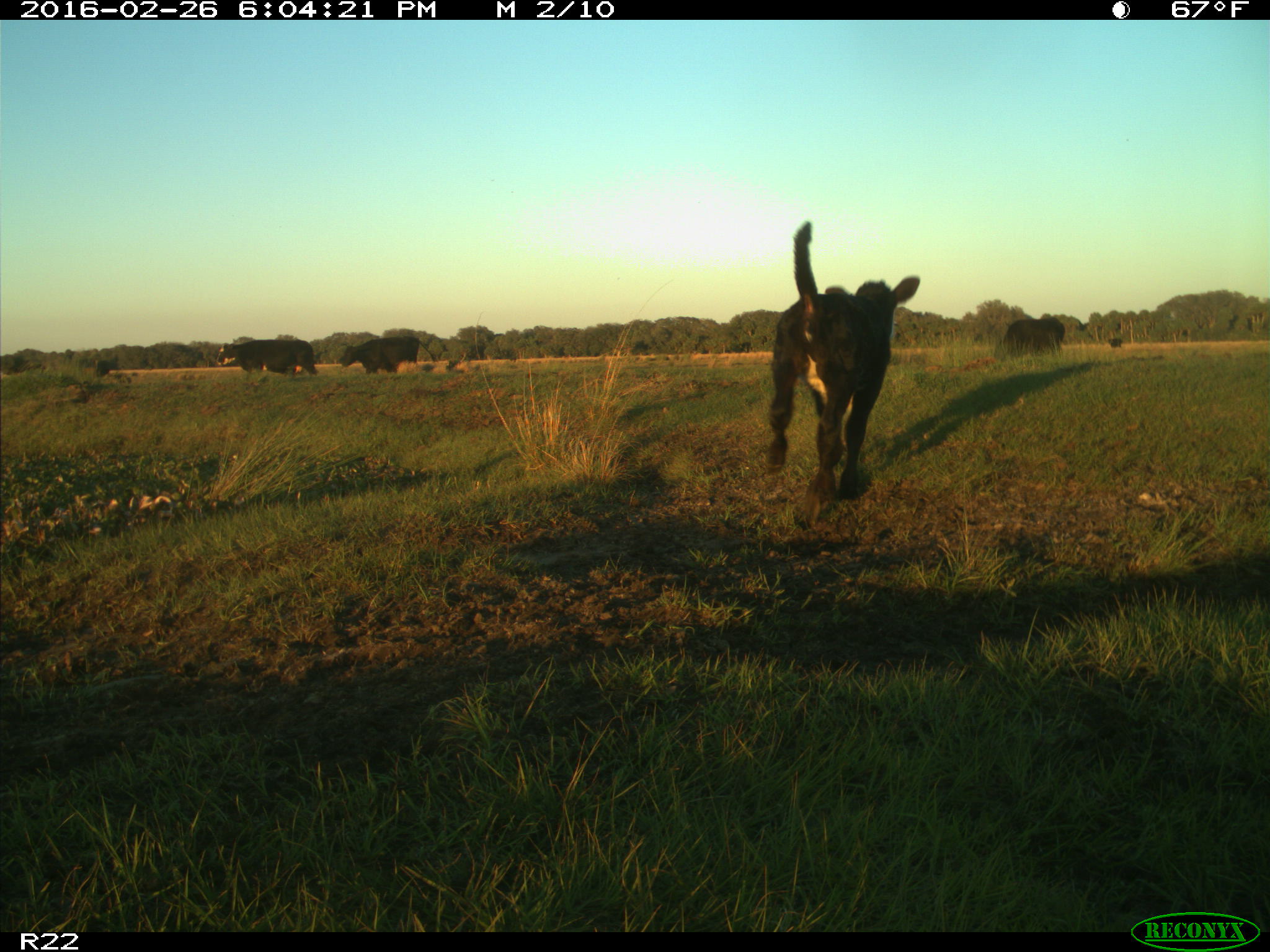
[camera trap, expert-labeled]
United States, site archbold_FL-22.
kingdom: Animalia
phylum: Chordata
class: Mammalia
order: Artiodactyla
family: Bovidae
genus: Bos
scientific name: Bos taurus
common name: domestic cow